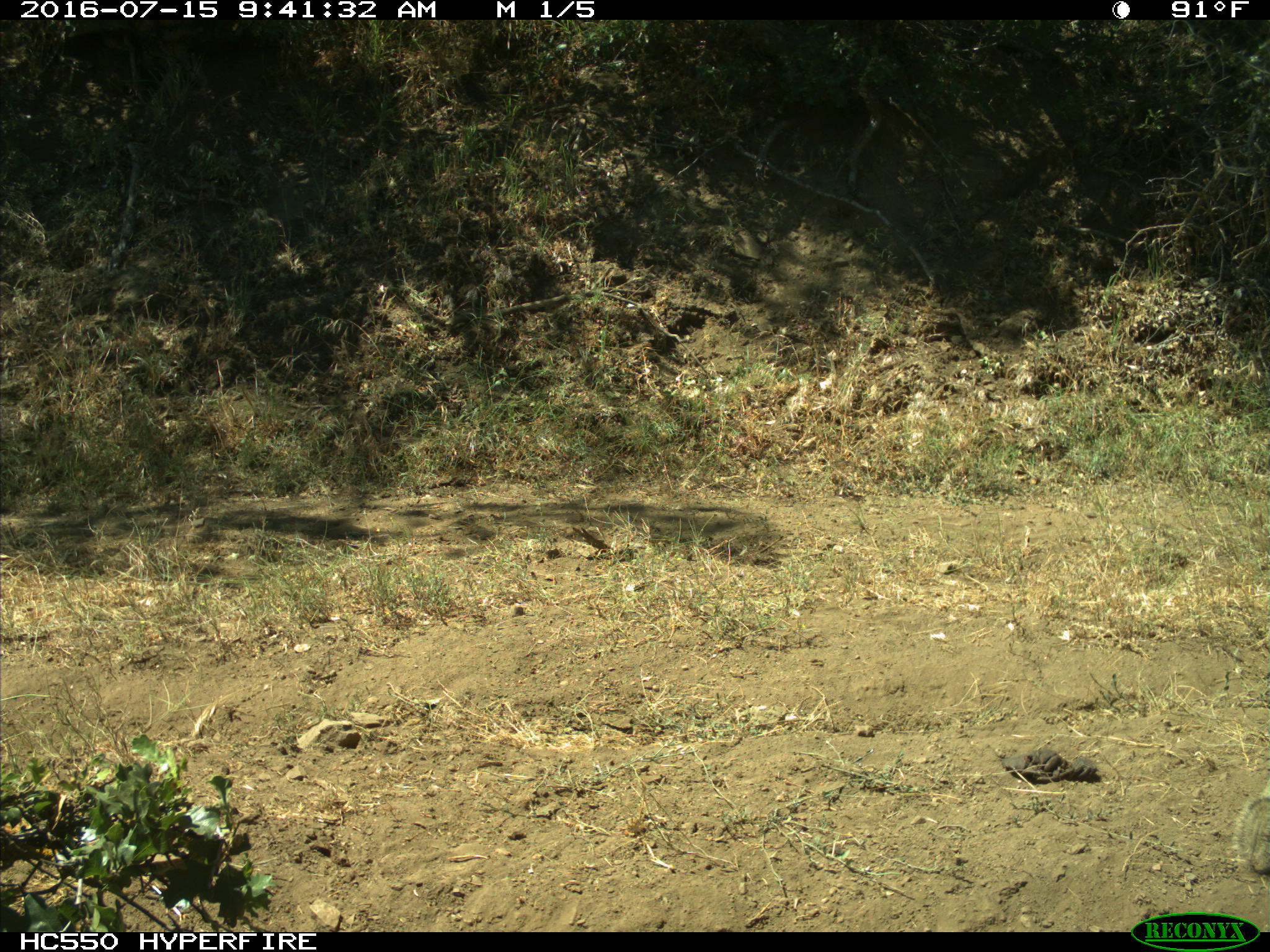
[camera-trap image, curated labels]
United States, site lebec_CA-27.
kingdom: Animalia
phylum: Chordata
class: Mammalia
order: Rodentia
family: Sciuridae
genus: Otospermophilus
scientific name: Otospermophilus beecheyi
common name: california ground squirrel